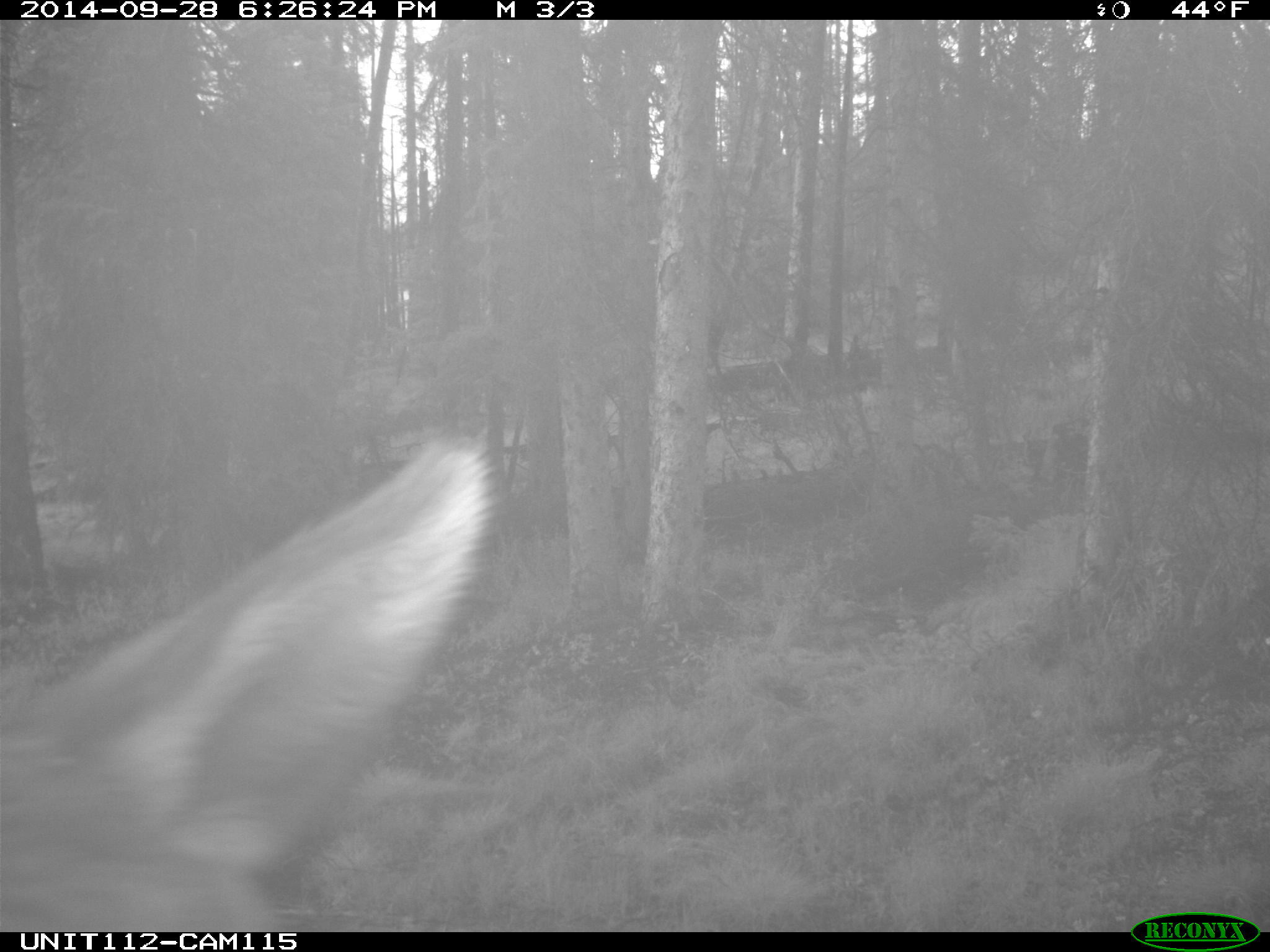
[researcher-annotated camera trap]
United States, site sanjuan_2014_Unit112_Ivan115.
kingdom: Animalia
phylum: Chordata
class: Mammalia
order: Artiodactyla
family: Cervidae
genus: Cervus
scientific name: Cervus elaphus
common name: red deer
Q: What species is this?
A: Cervus elaphus (red deer).